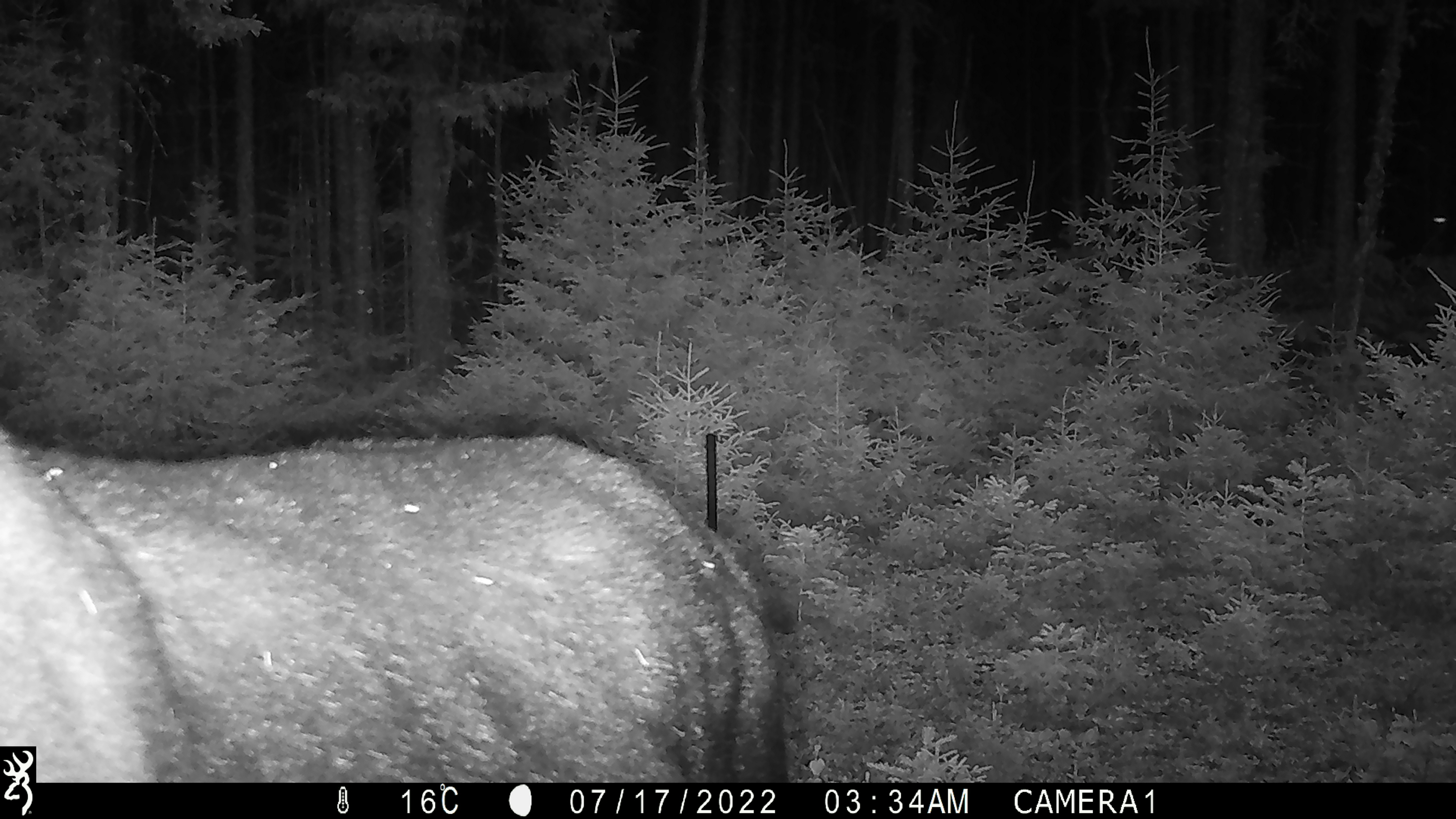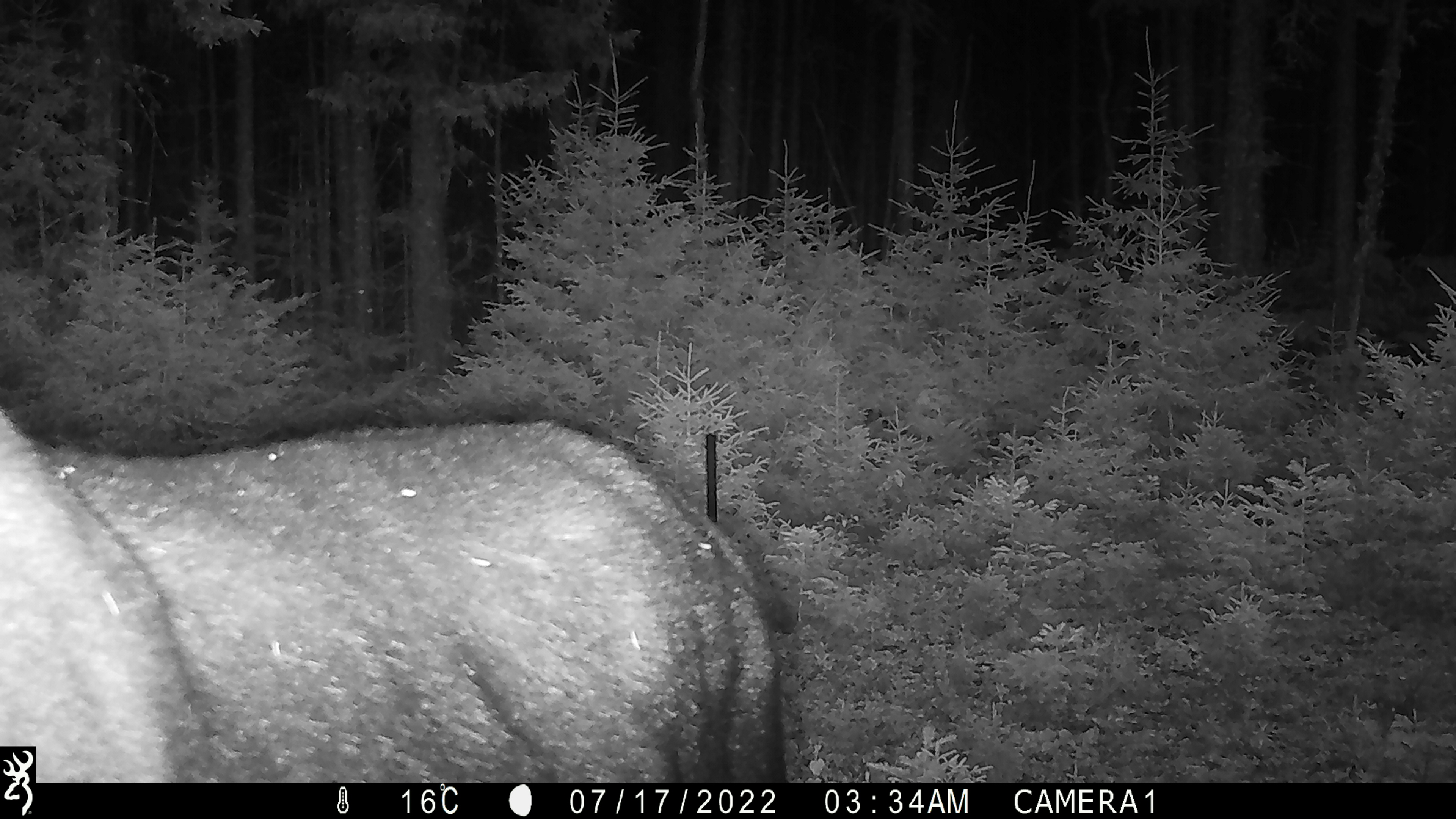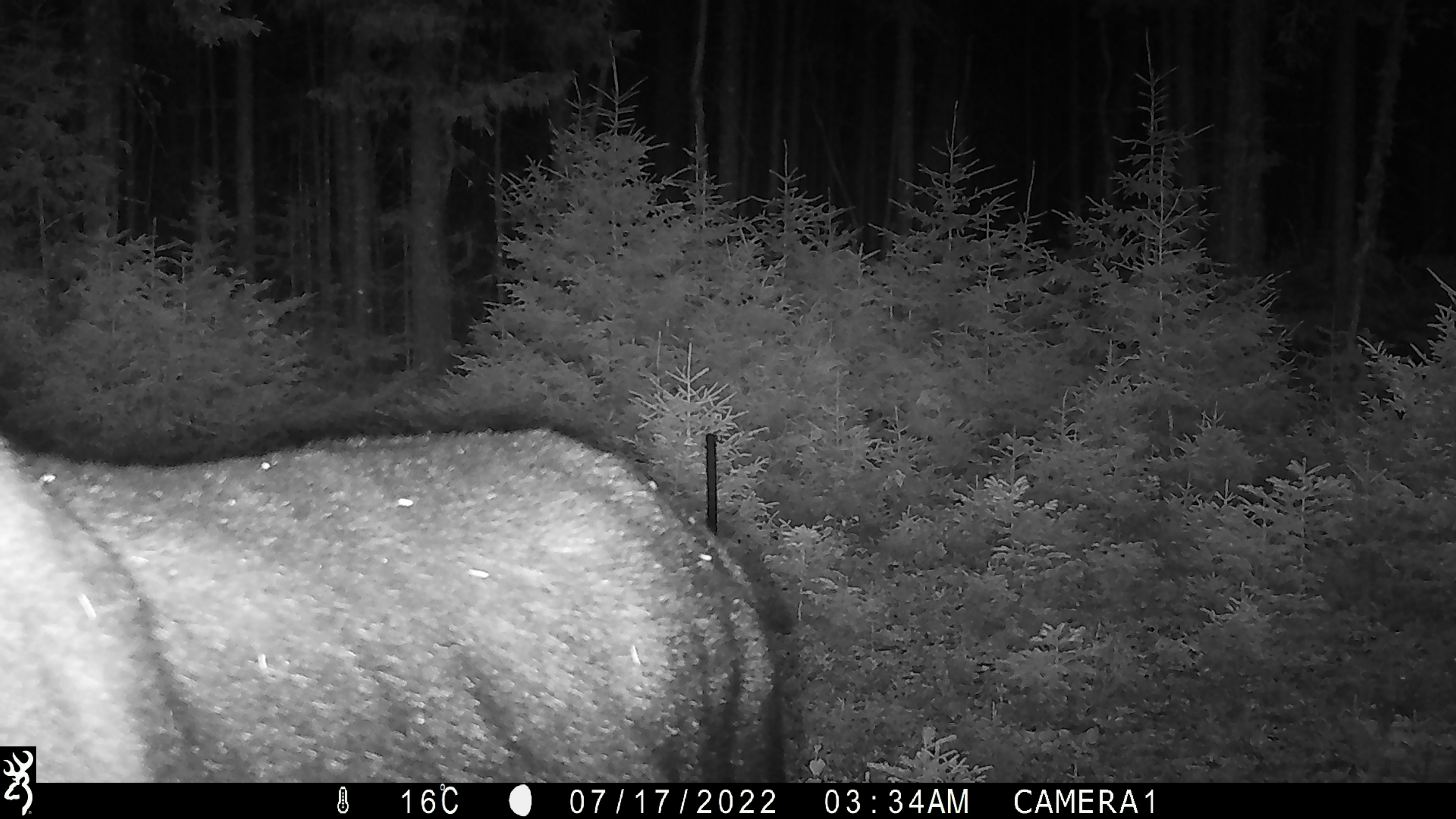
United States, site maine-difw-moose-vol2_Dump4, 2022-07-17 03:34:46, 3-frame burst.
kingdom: Animalia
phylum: Chordata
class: Mammalia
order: Artiodactyla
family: Cervidae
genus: Alces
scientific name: Alces alces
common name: moose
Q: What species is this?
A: Moose (Alces alces).